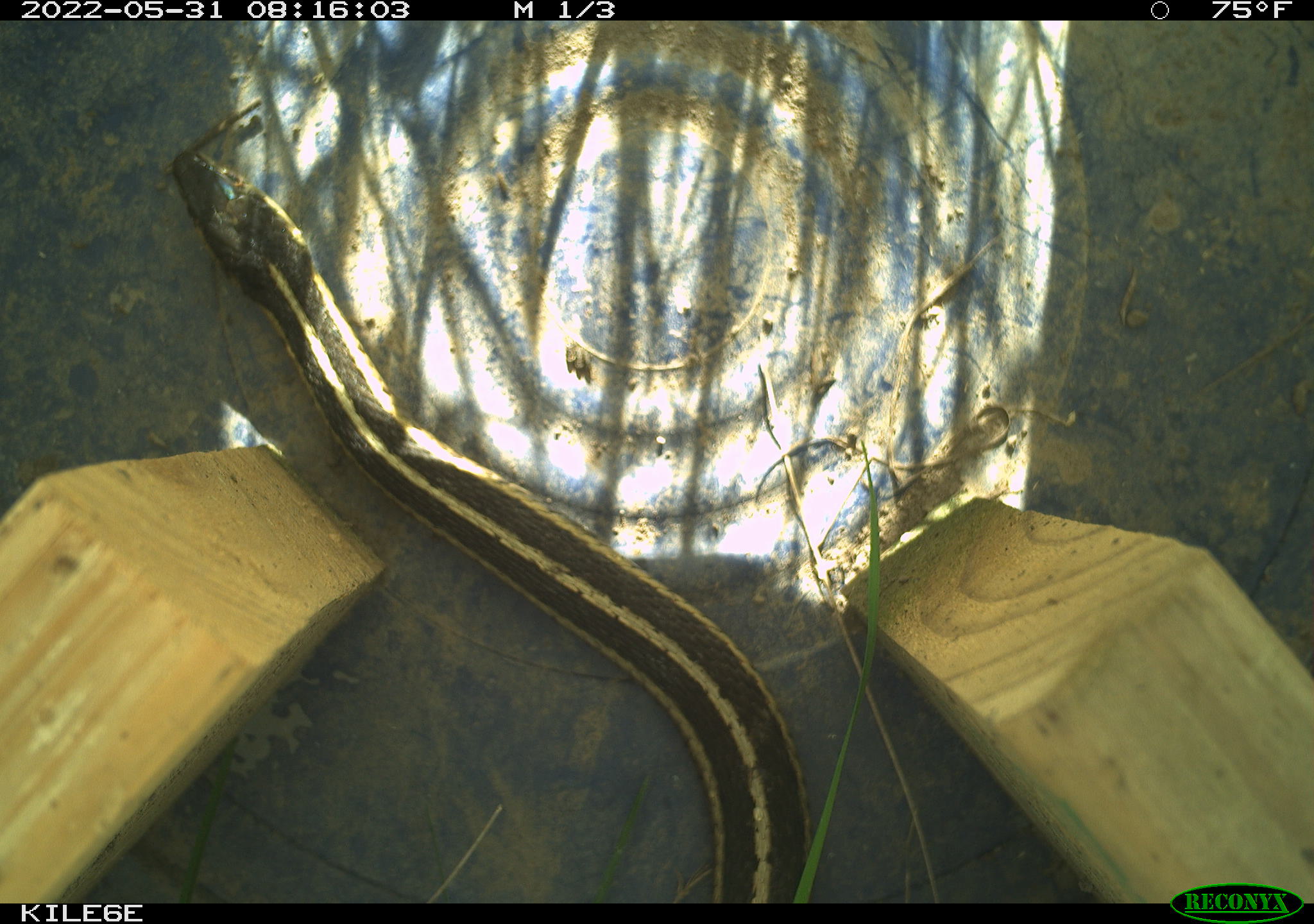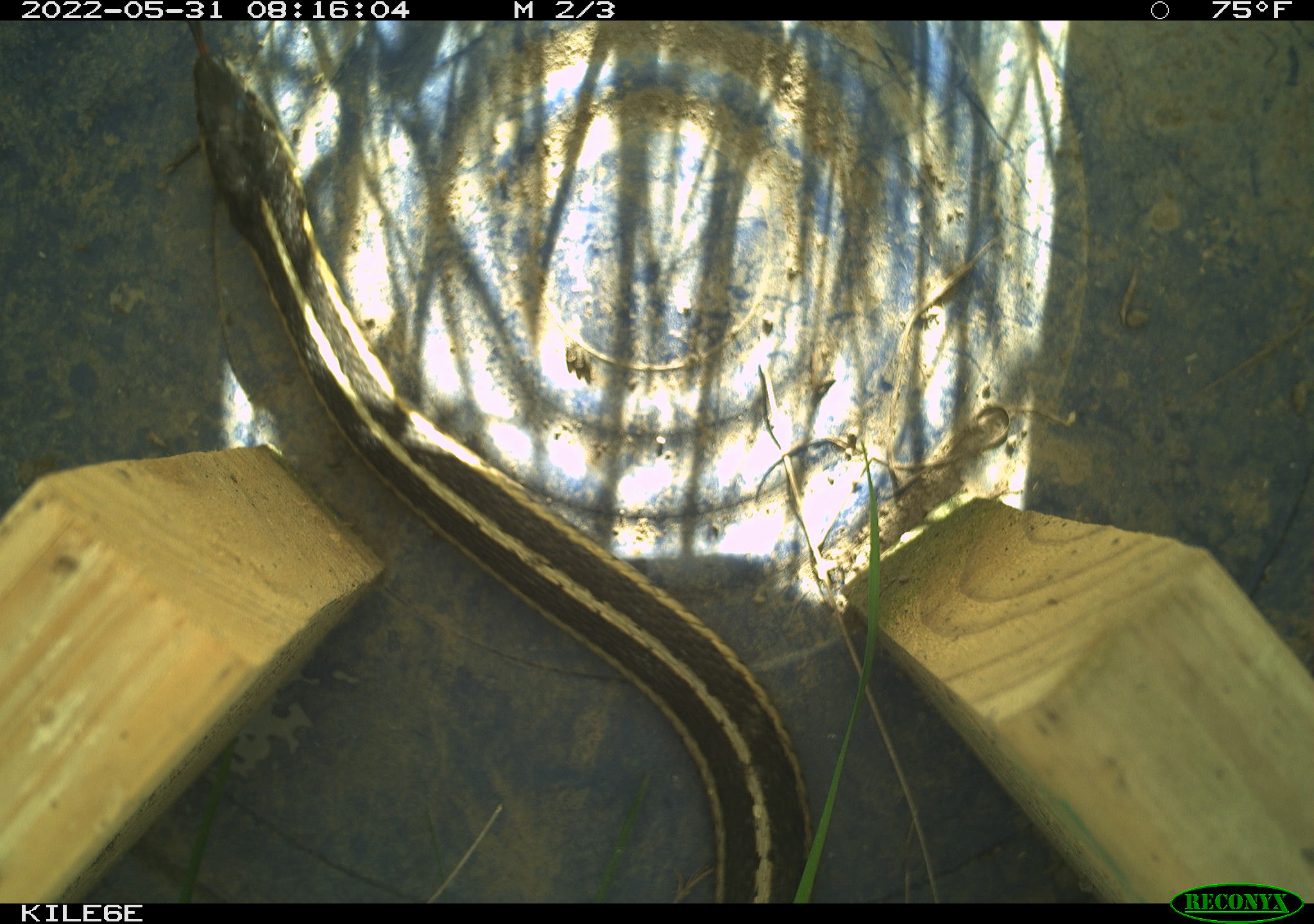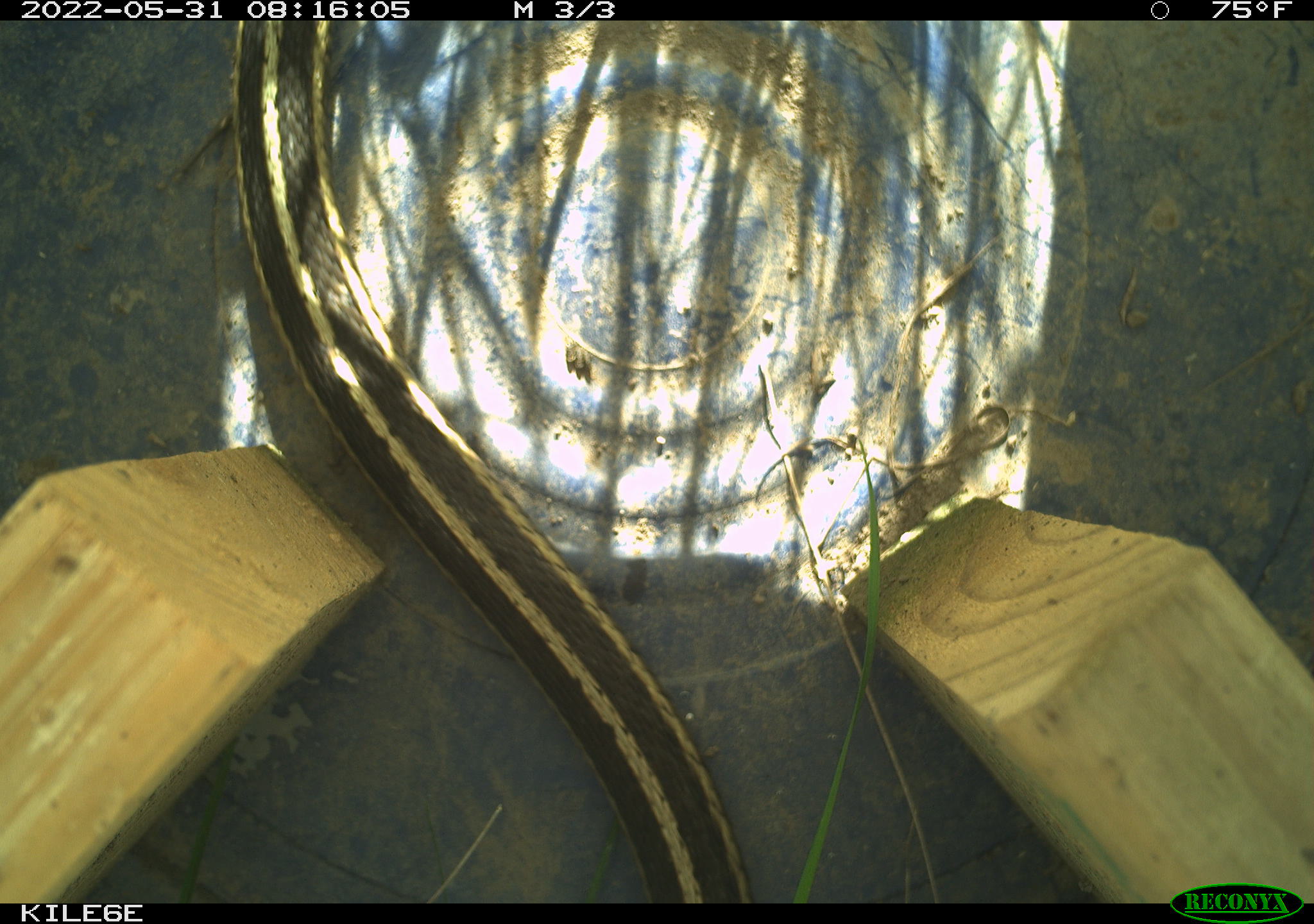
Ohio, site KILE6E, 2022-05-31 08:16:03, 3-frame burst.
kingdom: Animalia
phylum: Chordata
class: Reptilia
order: Squamata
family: Colubridae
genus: Thamnophis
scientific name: Thamnophis sirtalis sirtalis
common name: eastern gartersnake